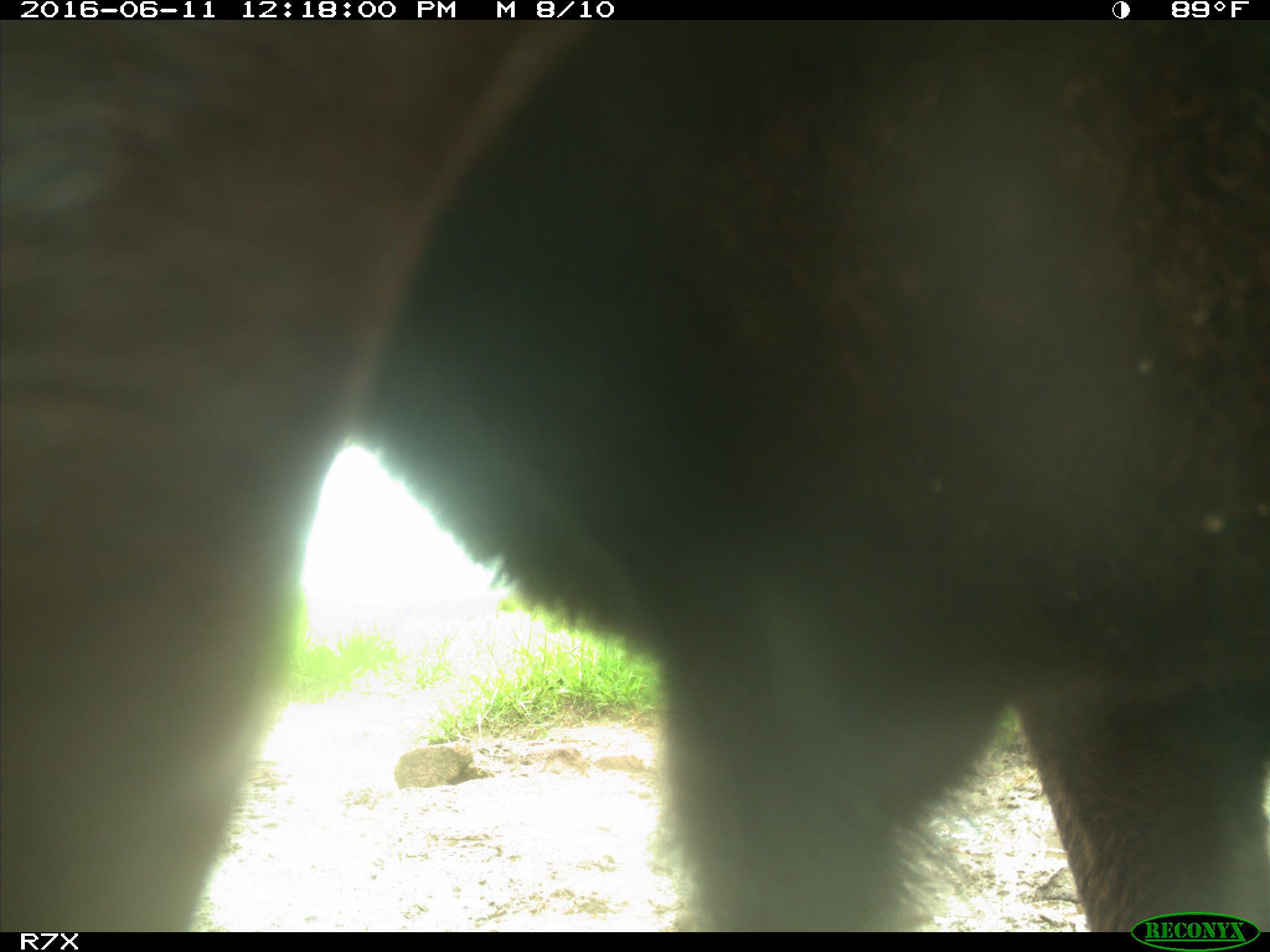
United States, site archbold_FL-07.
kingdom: Animalia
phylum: Chordata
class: Mammalia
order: Artiodactyla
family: Bovidae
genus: Bos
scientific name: Bos taurus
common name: domestic cow